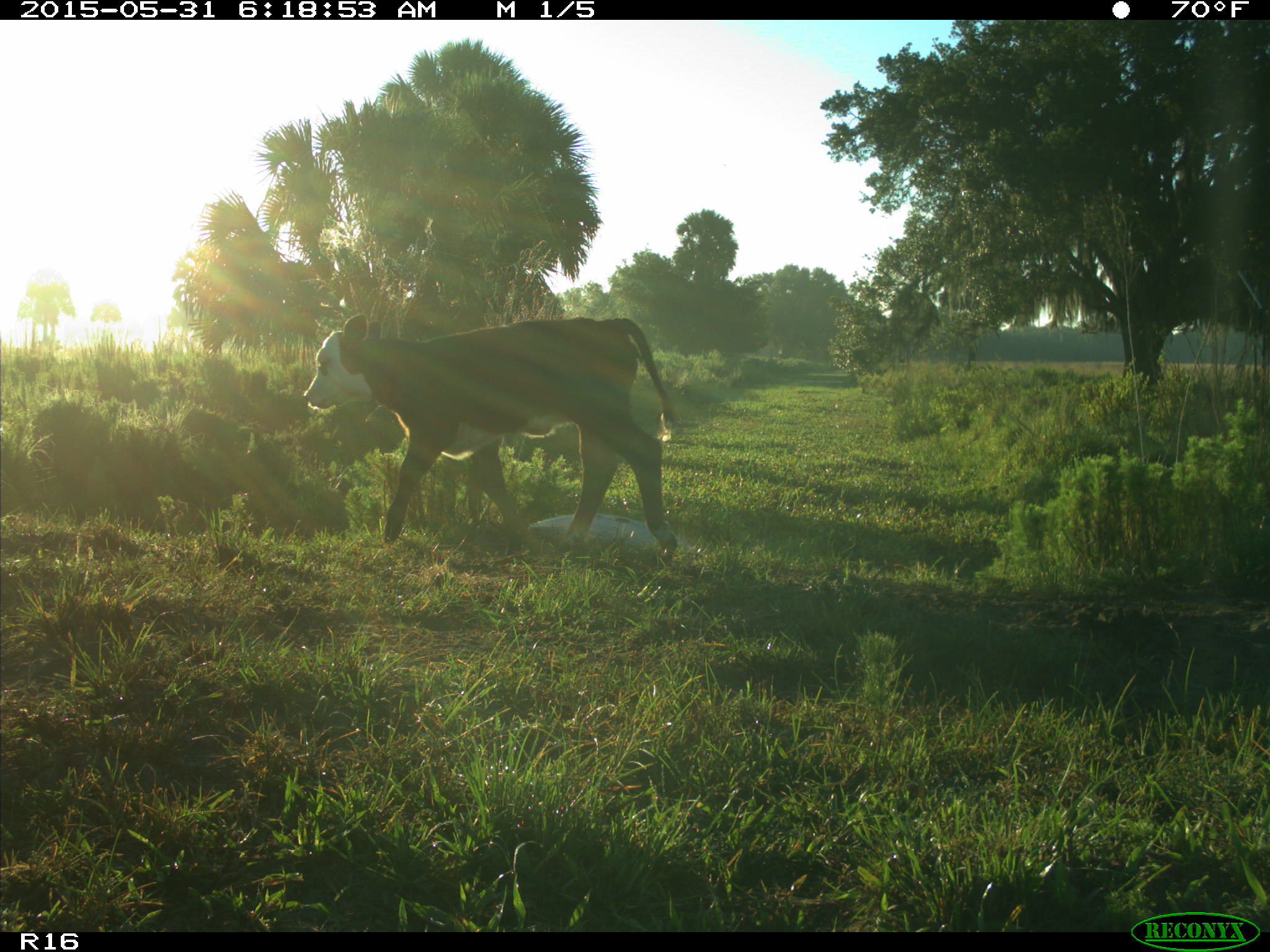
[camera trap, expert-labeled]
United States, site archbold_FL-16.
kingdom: Animalia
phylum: Chordata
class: Mammalia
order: Artiodactyla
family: Bovidae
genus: Bos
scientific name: Bos taurus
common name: domestic cow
Bos taurus (domestic cow).